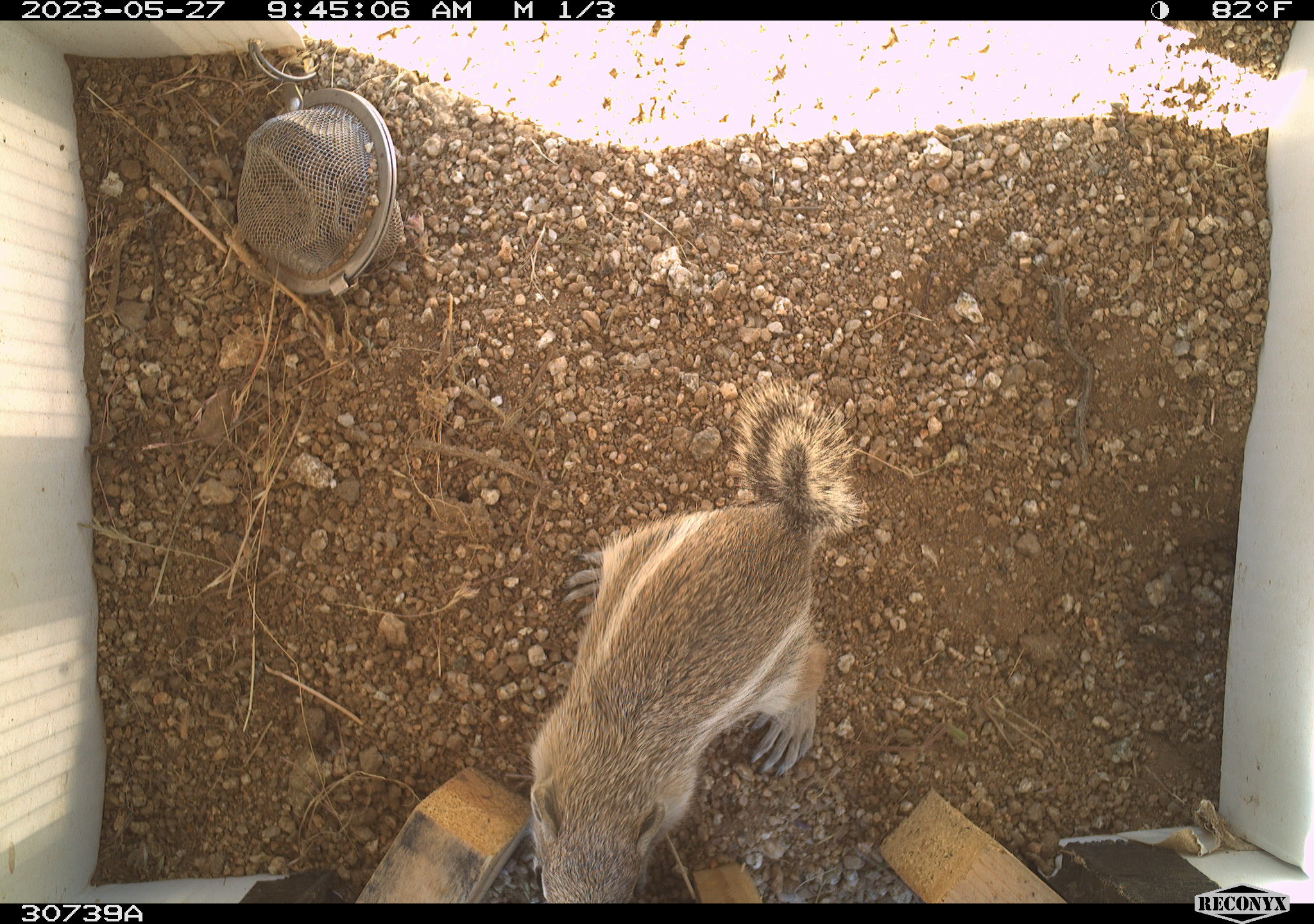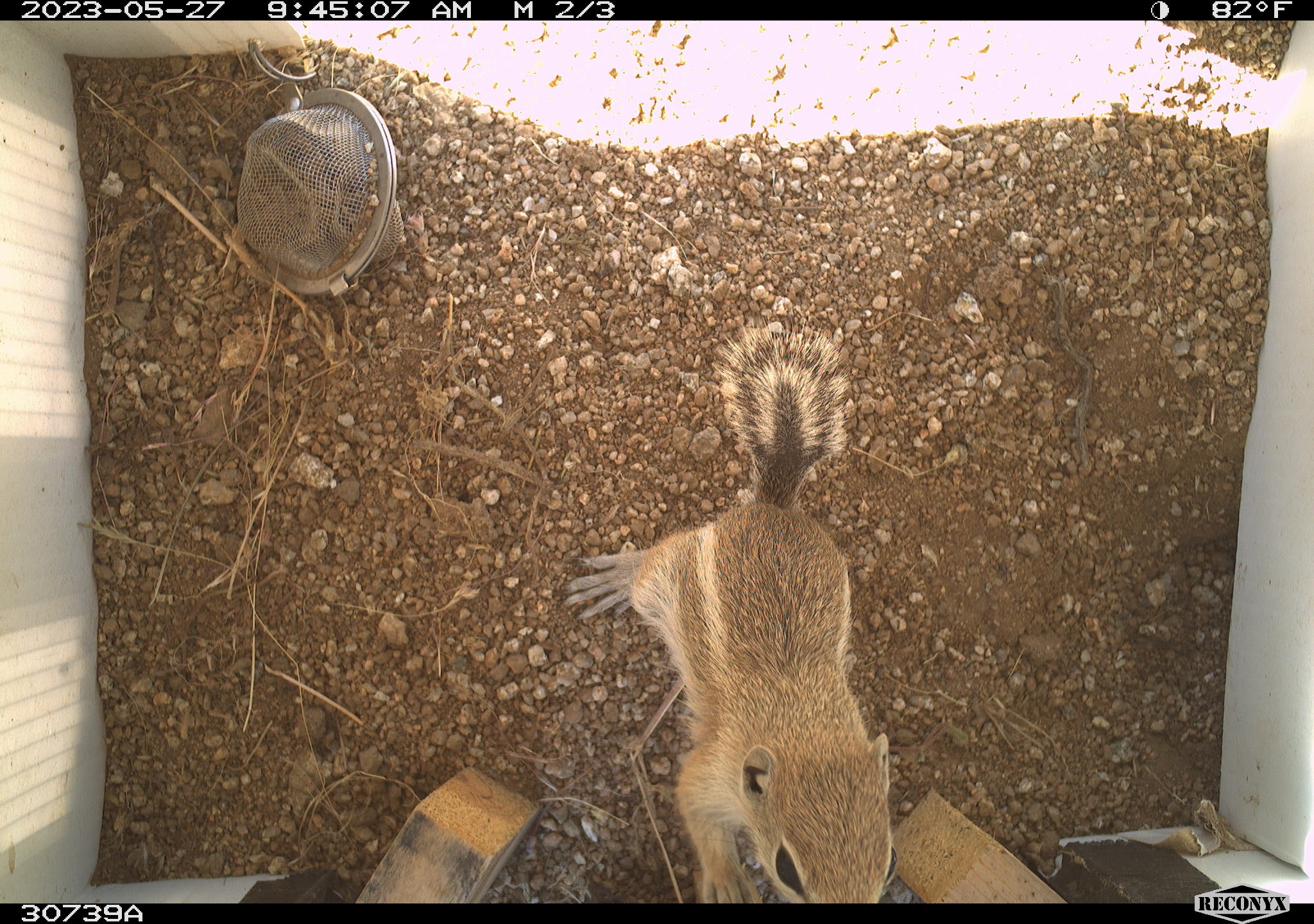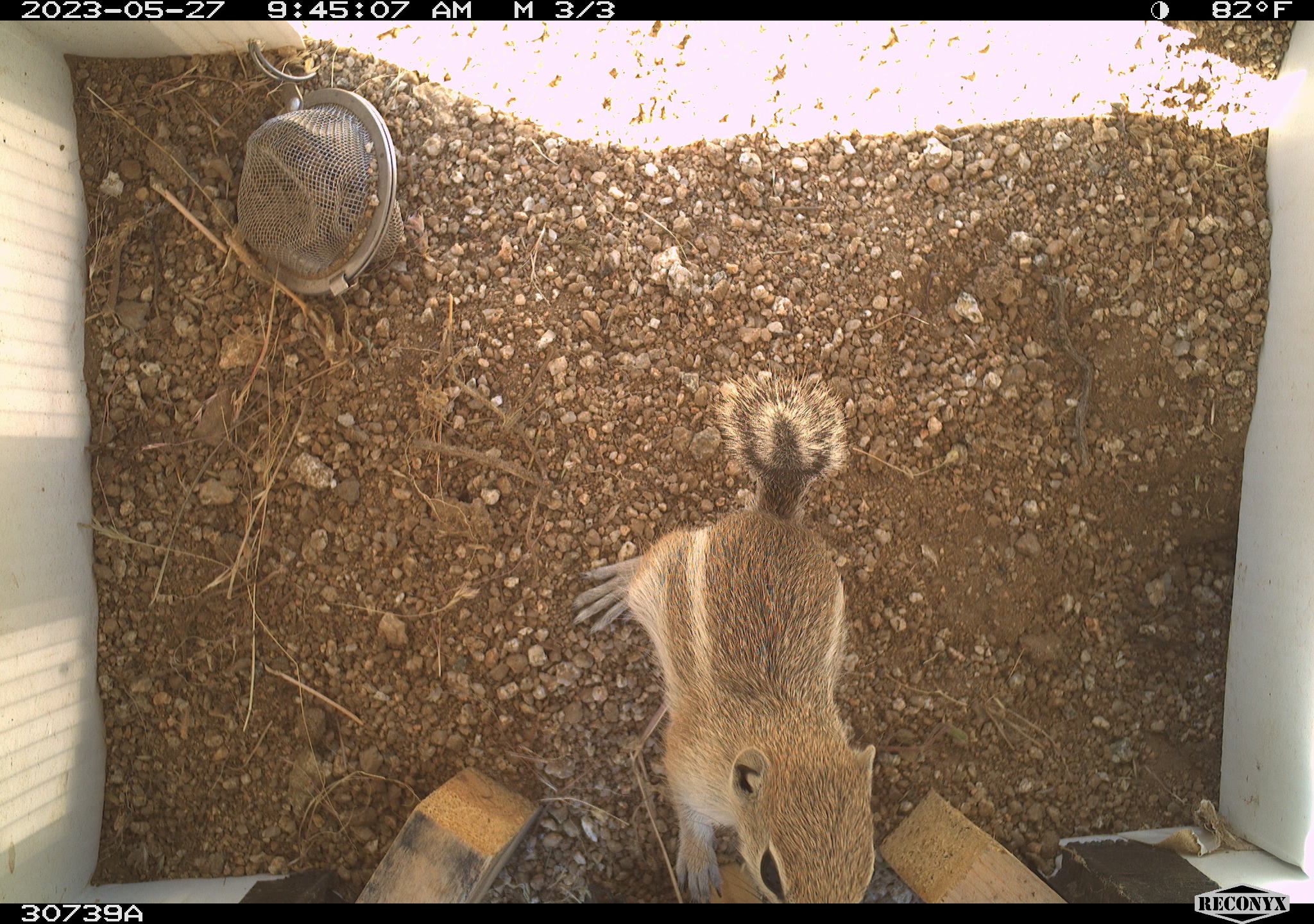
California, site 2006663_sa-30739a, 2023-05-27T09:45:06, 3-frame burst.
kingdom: Animalia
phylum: Chordata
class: Mammalia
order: Rodentia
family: Sciuridae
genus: Ammospermophilus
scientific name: Ammospermophilus leucurus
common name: white-tailed antelope squirrel